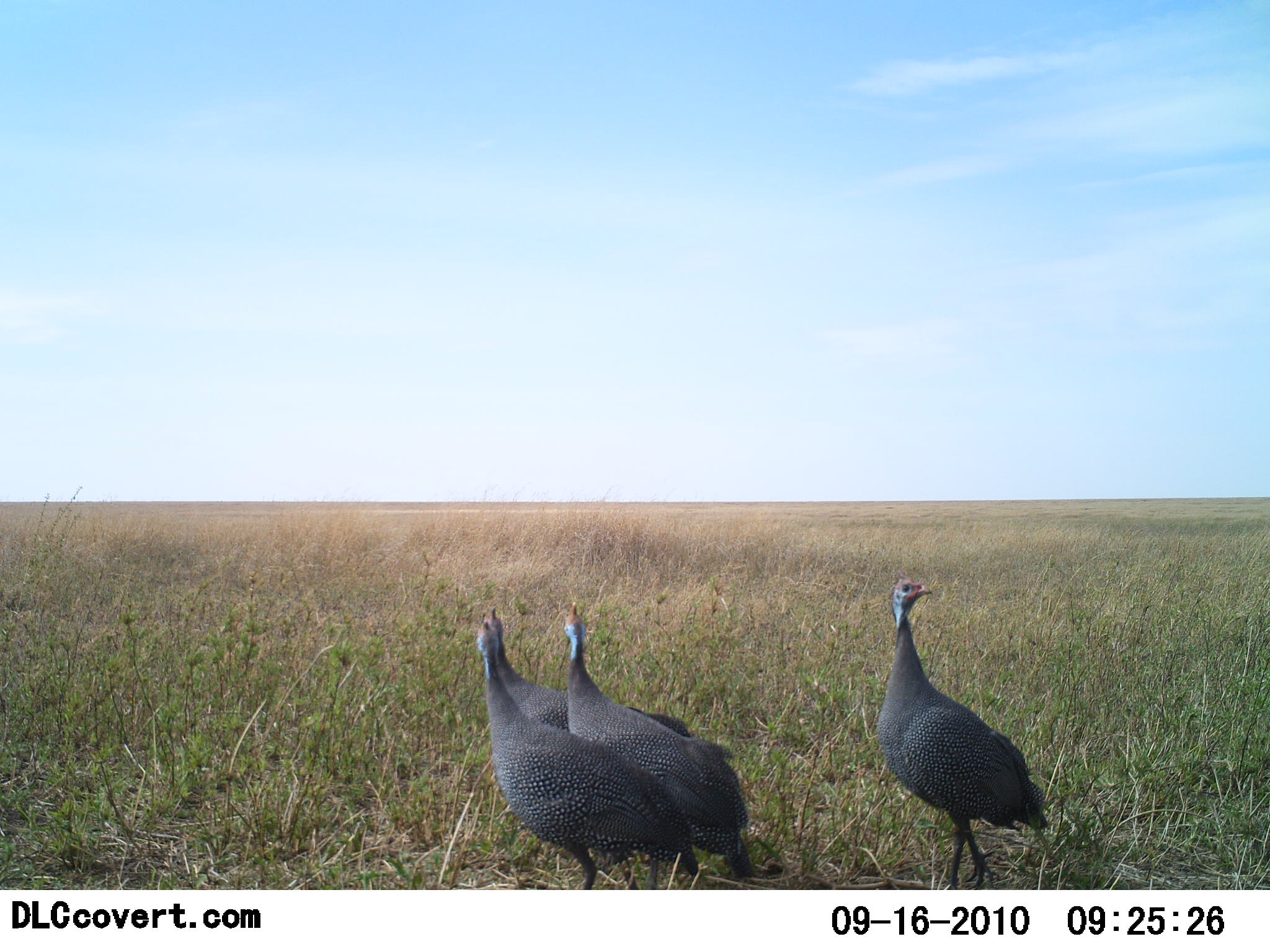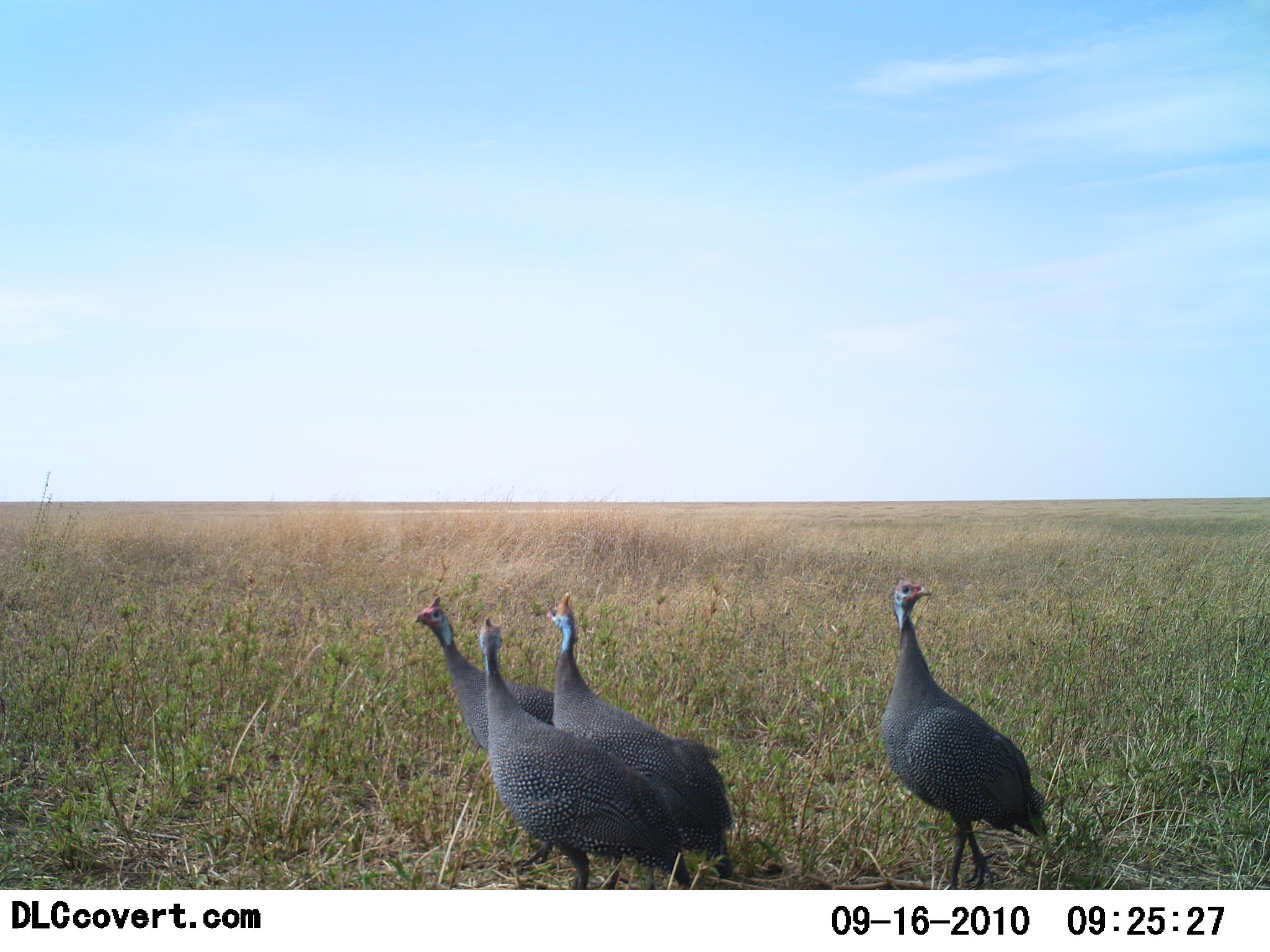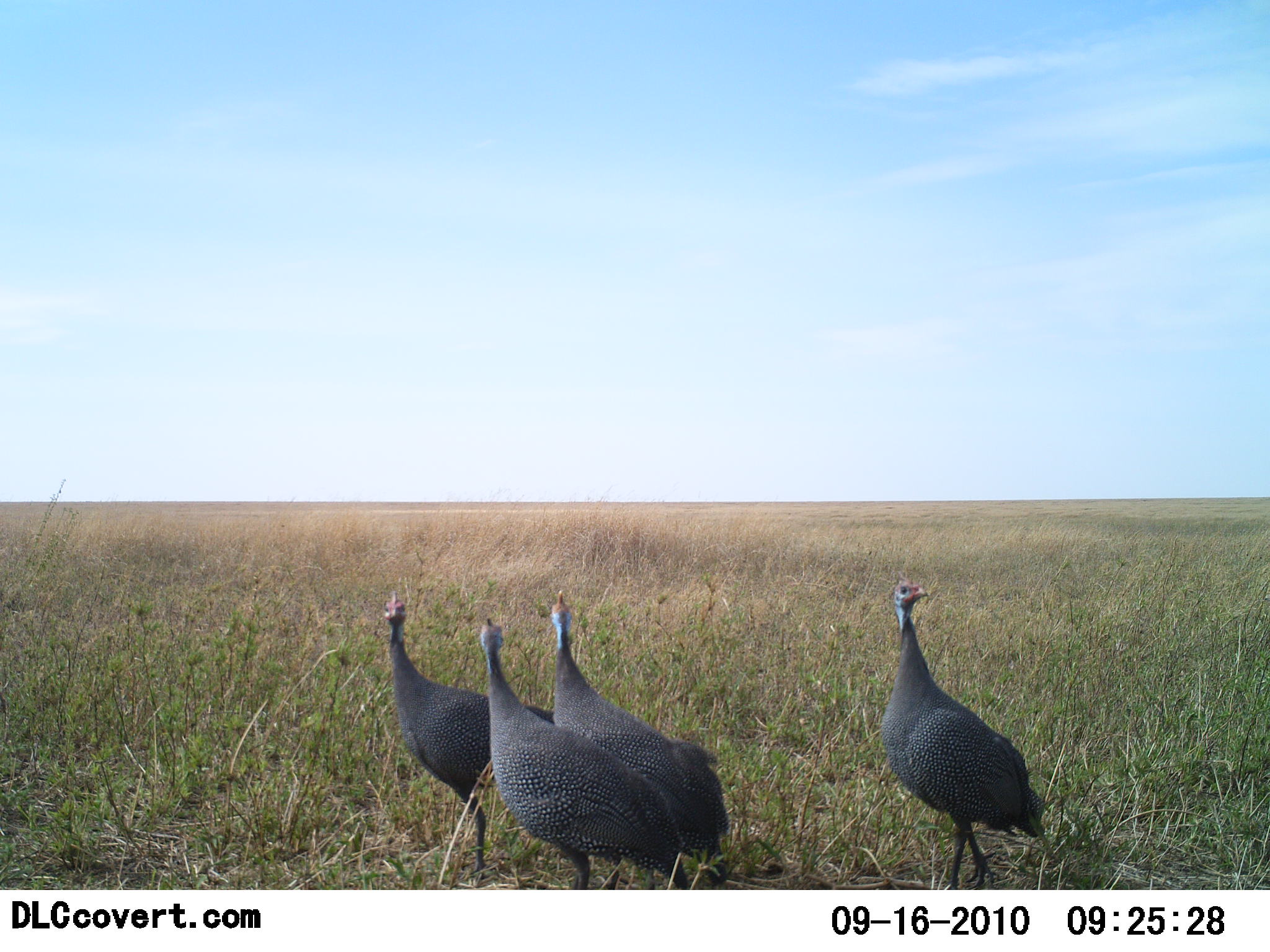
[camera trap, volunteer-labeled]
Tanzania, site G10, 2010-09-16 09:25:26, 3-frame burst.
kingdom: Animalia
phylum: Chordata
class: Aves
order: Galliformes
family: Numididae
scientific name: Numididae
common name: guinea fowl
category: guineafowl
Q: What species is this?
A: Guineafowl (guinea fowl) (Numididae).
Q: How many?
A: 4.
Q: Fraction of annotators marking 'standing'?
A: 67%.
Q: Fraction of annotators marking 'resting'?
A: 0%.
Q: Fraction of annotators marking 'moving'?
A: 56%.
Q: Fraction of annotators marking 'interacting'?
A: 6%.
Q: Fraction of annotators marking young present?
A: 0%.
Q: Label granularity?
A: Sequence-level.